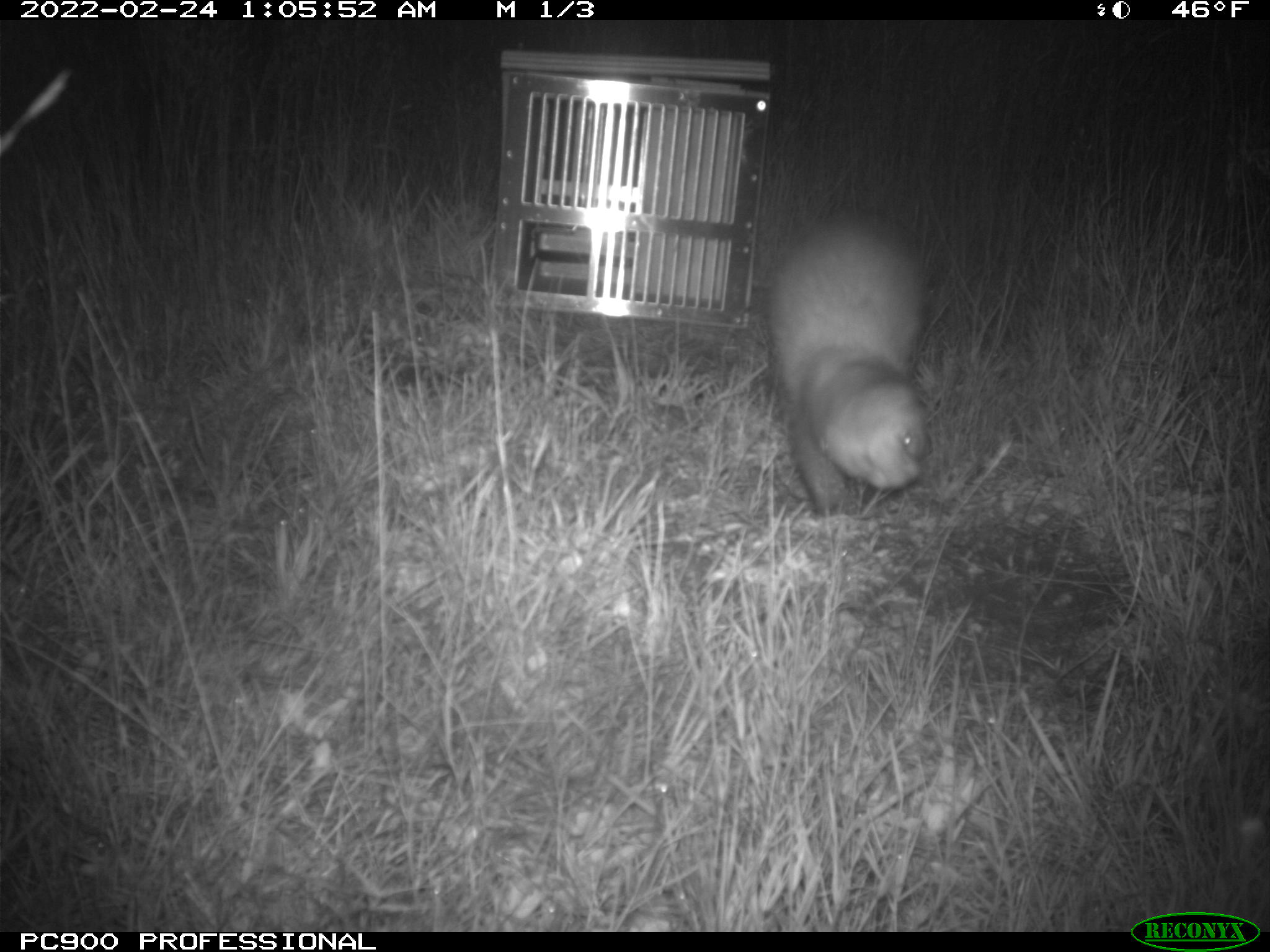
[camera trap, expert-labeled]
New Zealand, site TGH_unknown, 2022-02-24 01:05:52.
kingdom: Animalia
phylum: Chordata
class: Mammalia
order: Carnivora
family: Mustelidae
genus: Mustela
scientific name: Mustela furo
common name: ferret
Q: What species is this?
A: Ferret (Mustela furo).